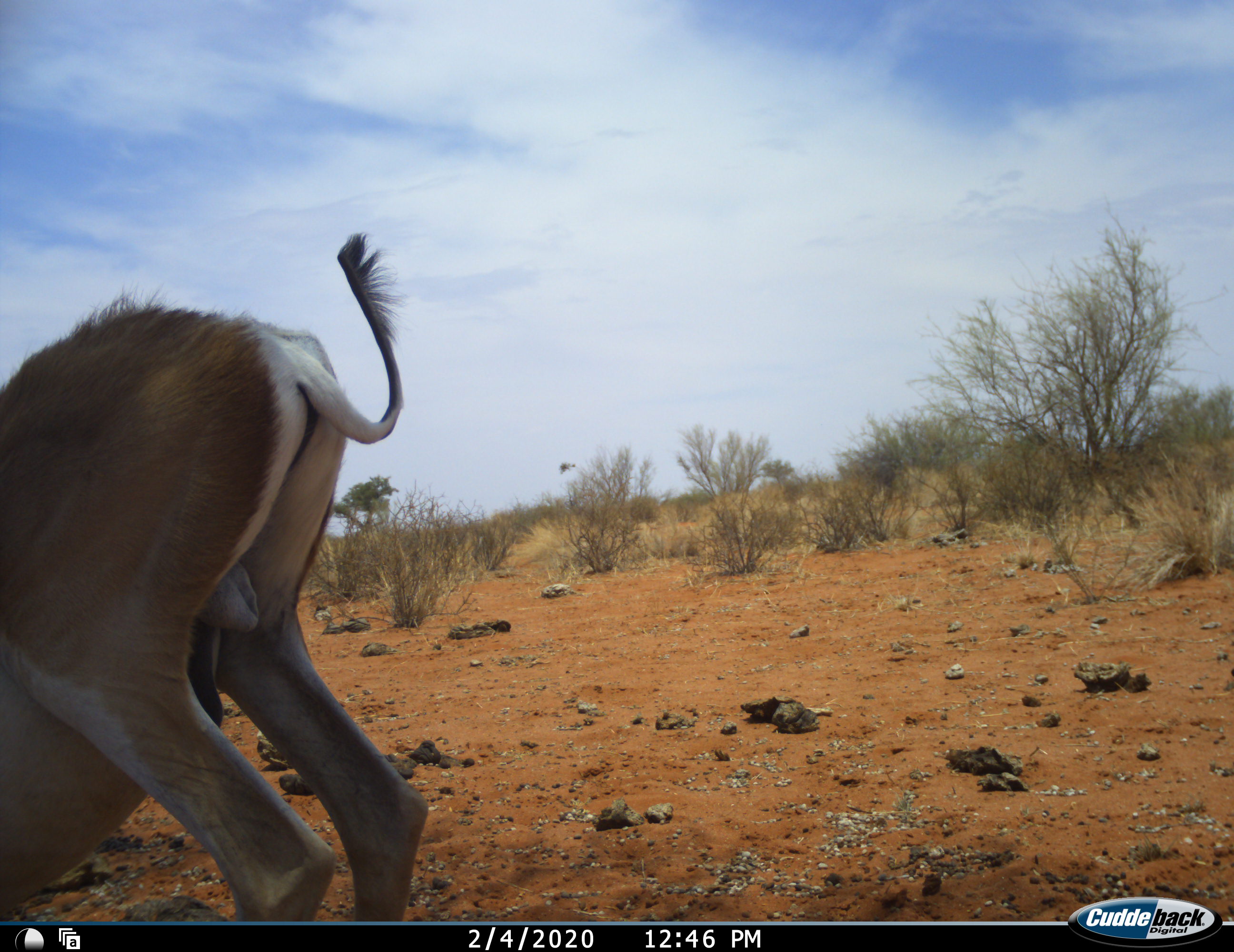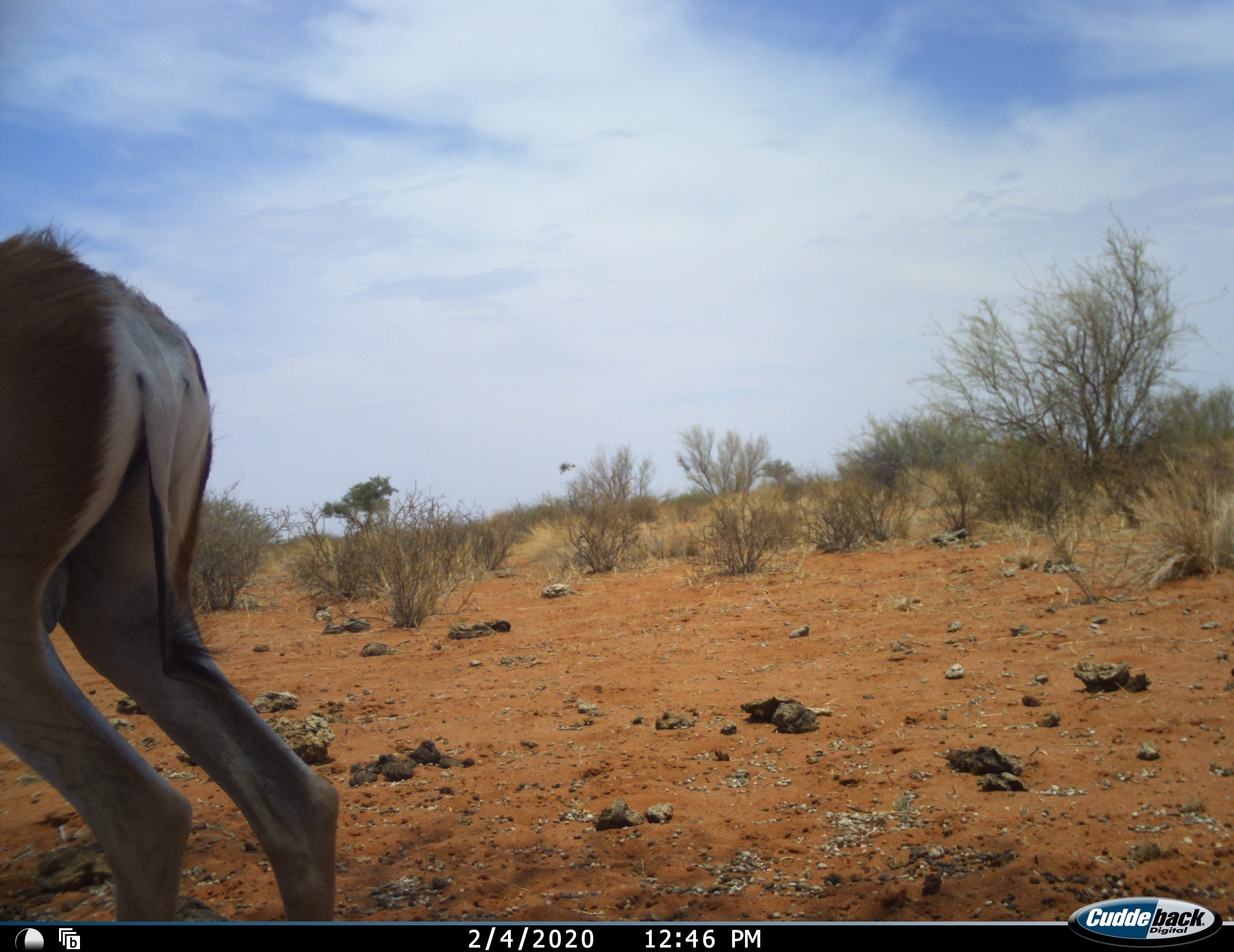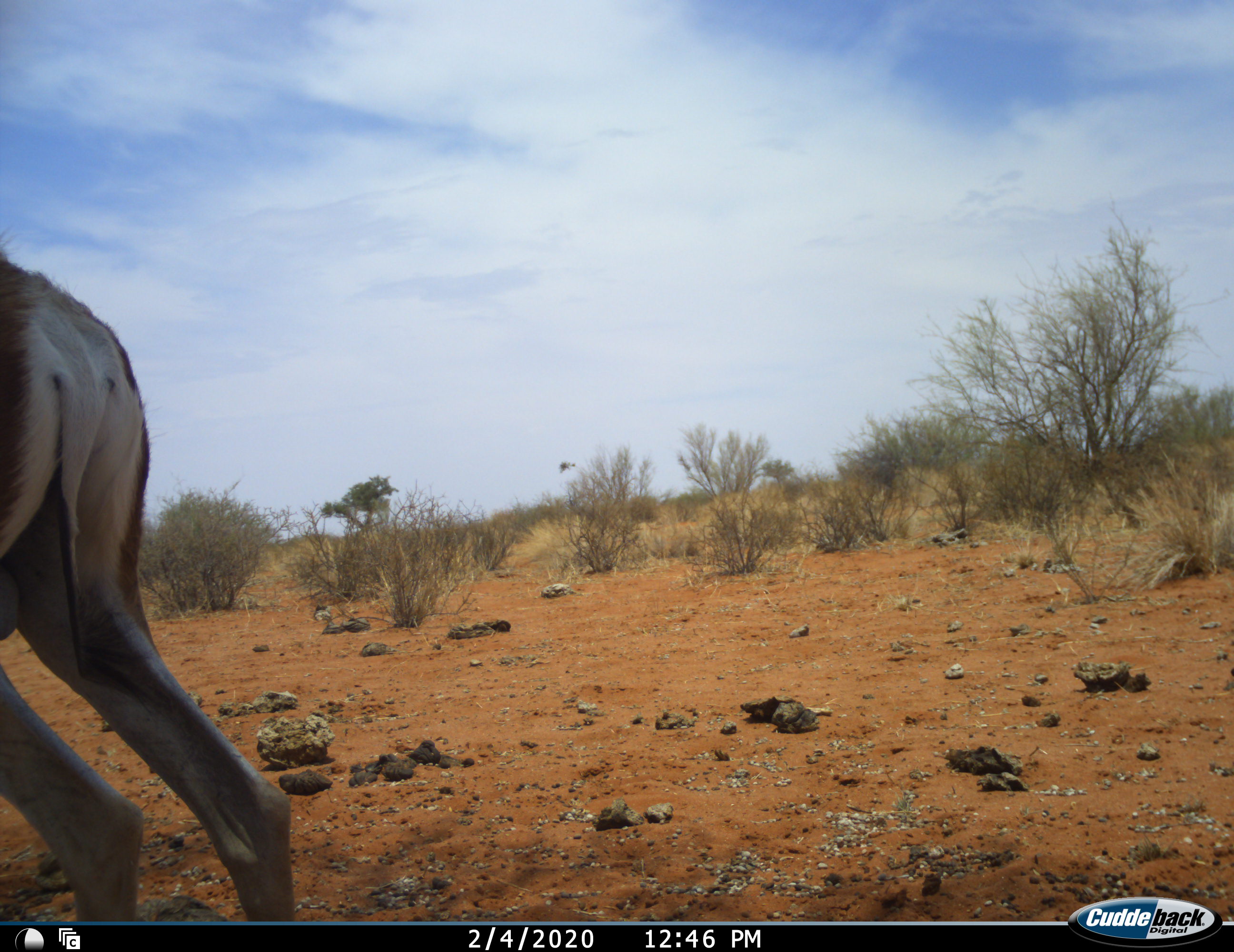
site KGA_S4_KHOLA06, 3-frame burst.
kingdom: Animalia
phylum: Chordata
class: Mammalia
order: Artiodactyla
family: Bovidae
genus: Antidorcas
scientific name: Antidorcas marsupialis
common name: springbok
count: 1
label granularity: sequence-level